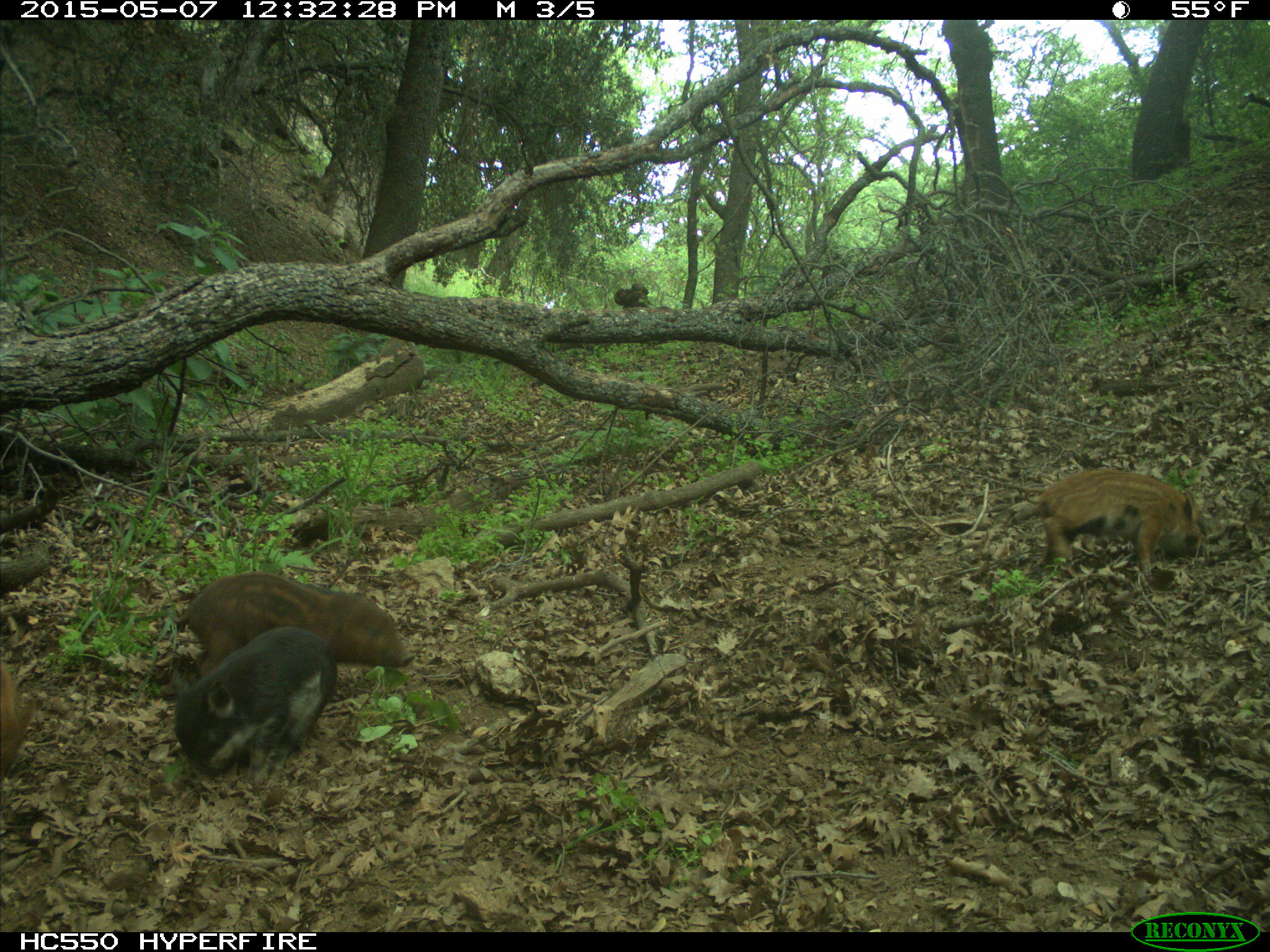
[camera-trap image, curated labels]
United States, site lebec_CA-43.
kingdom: Animalia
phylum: Chordata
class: Mammalia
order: Artiodactyla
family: Suidae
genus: Sus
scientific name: Sus scrofa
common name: wild boar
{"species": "Sus scrofa (wild boar)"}